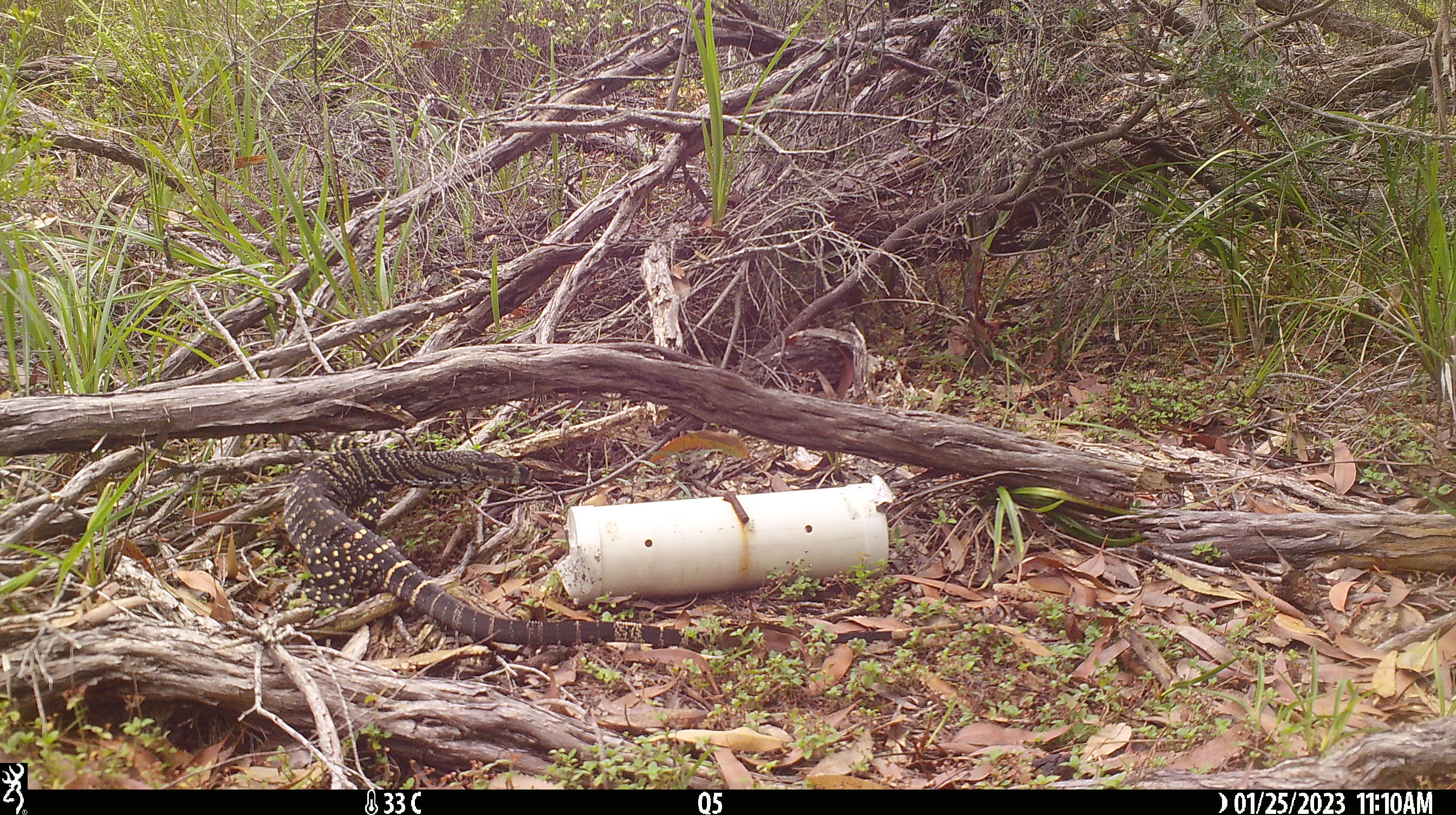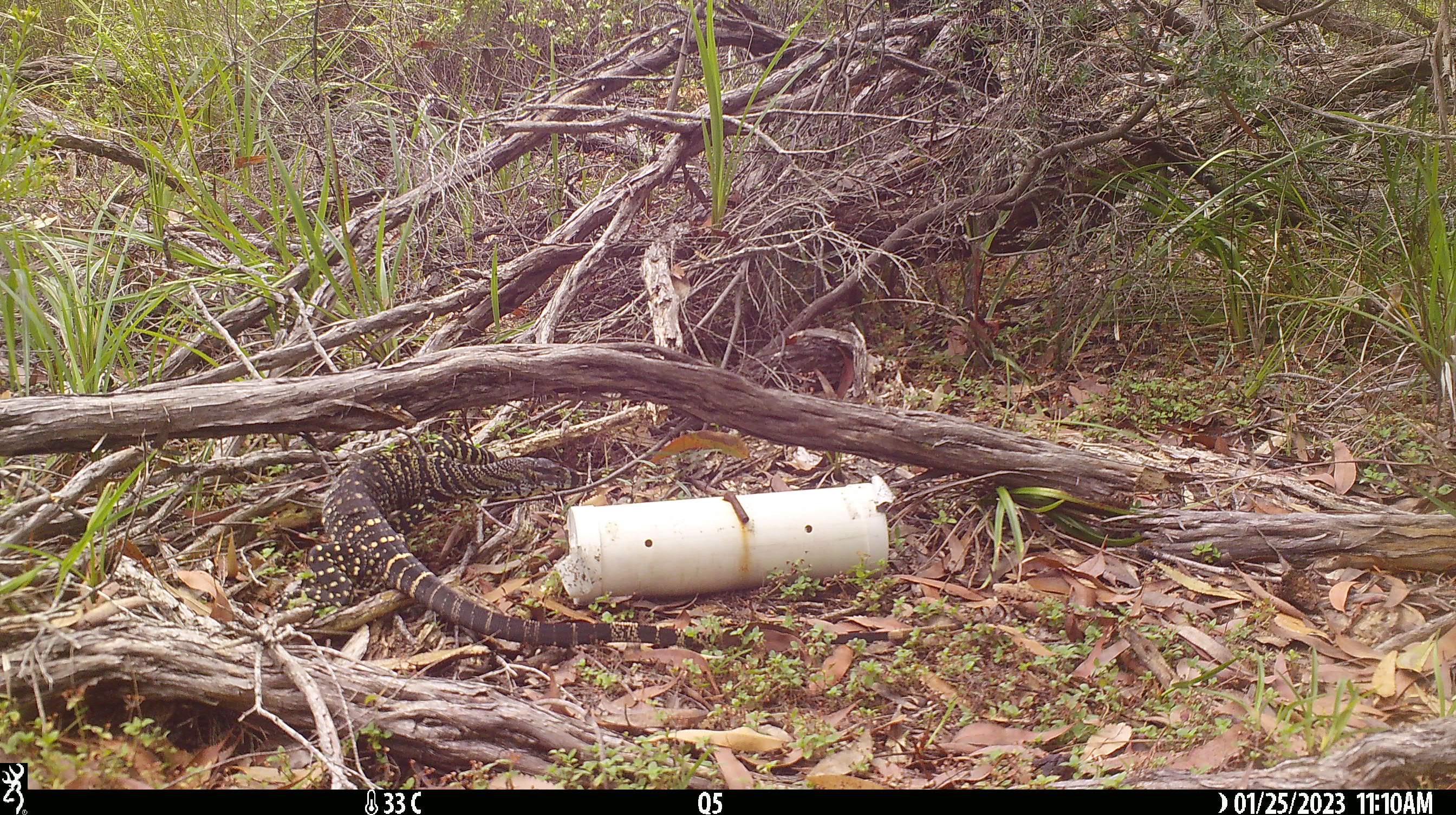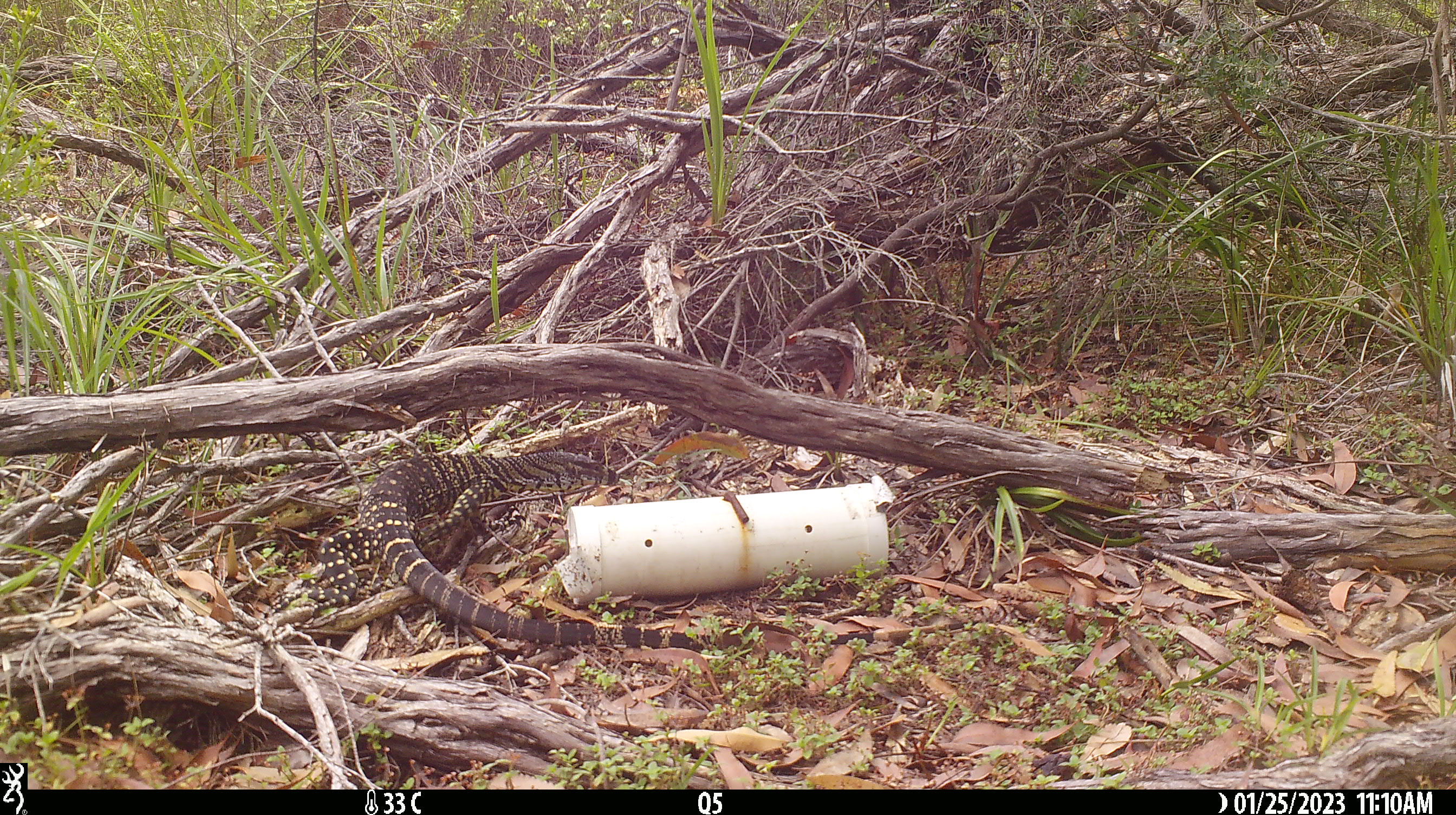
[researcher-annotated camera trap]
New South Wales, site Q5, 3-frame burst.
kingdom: Animalia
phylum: Chordata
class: Reptilia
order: Squamata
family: Varanidae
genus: Varanus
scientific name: Varanus varius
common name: lace monitor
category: goanna